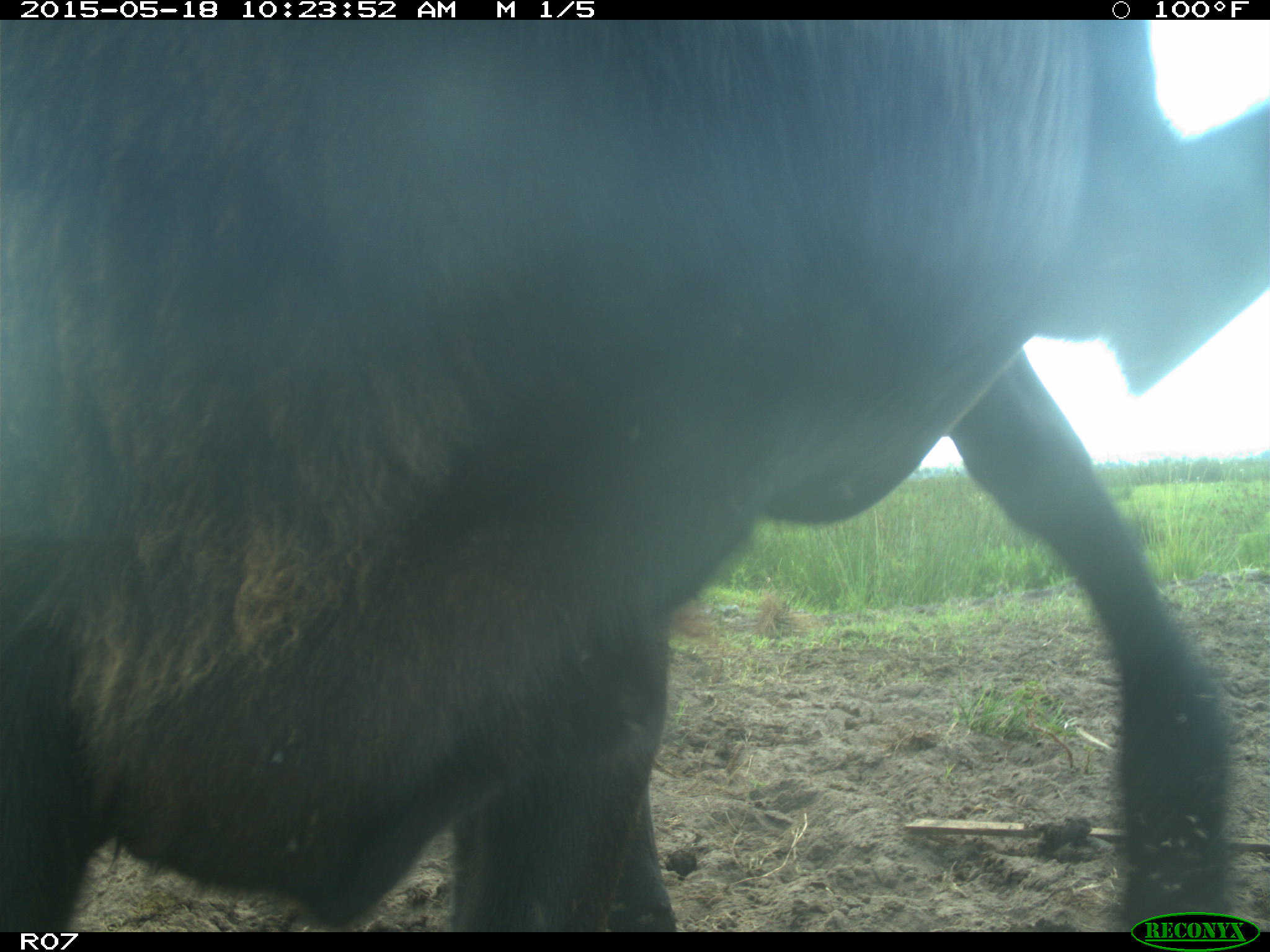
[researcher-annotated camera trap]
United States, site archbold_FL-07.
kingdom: Animalia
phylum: Chordata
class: Mammalia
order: Artiodactyla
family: Bovidae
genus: Bos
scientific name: Bos taurus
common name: domestic cow